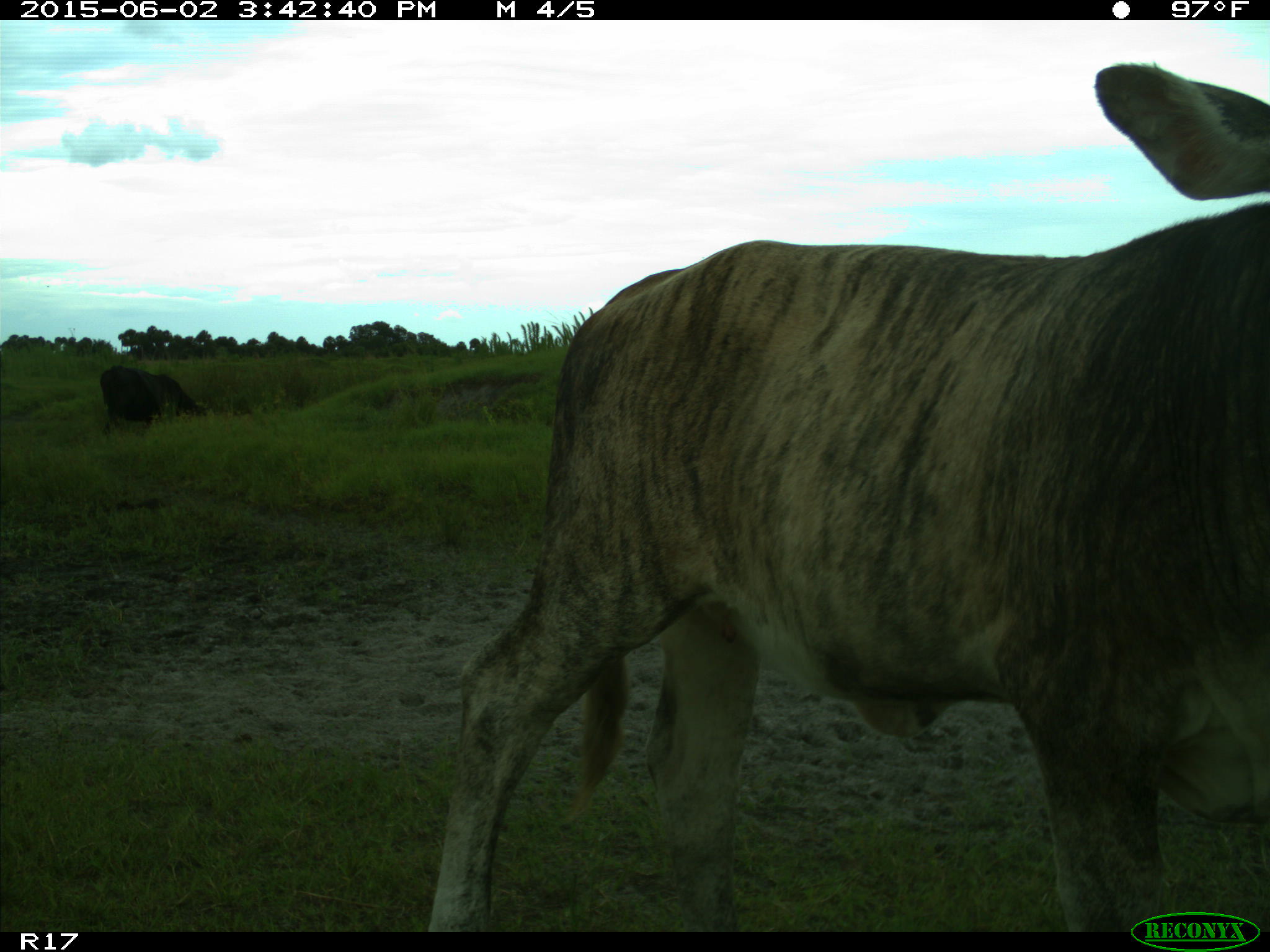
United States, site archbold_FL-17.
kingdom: Animalia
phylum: Chordata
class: Mammalia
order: Artiodactyla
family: Bovidae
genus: Bos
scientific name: Bos taurus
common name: domestic cow